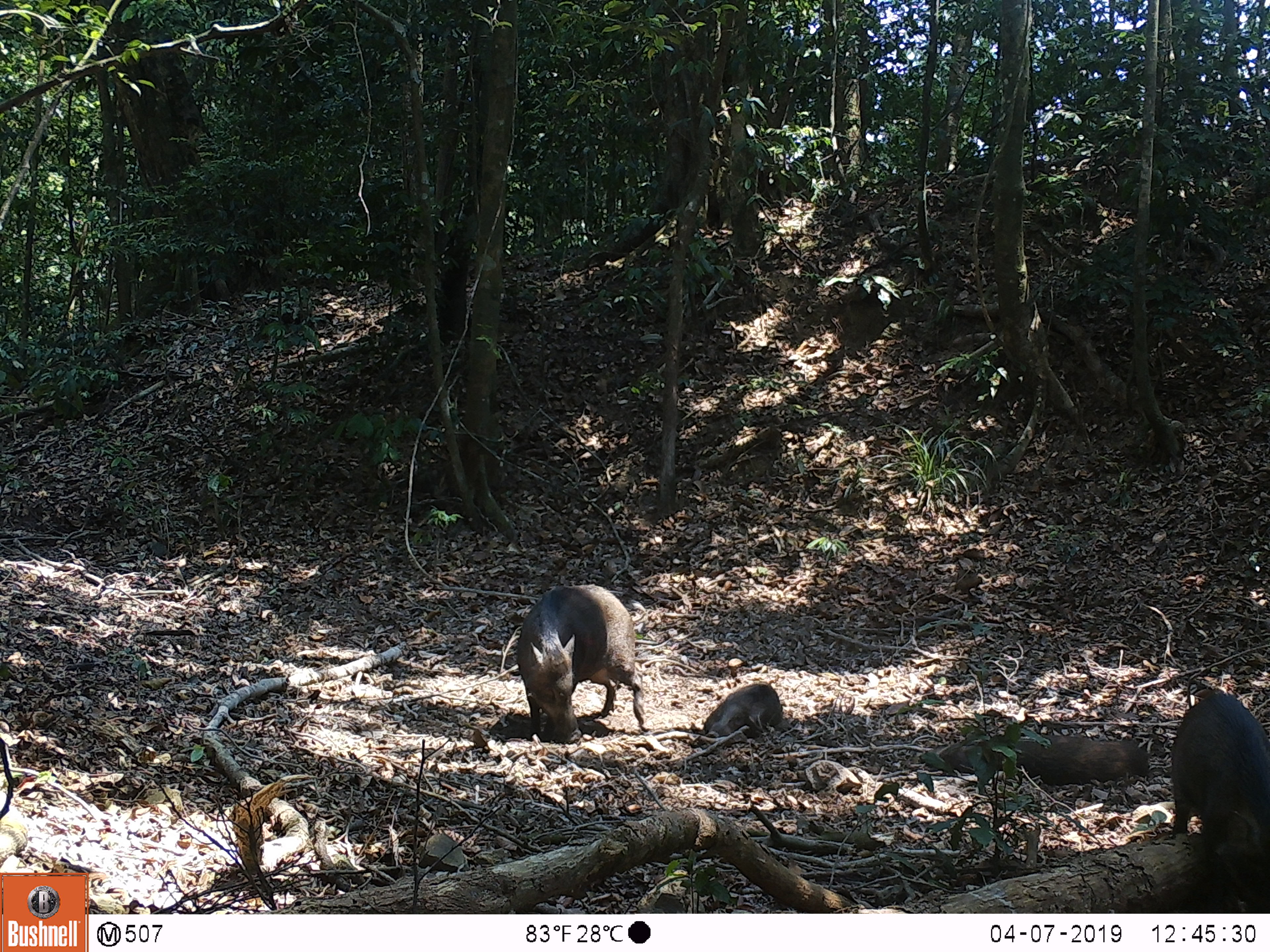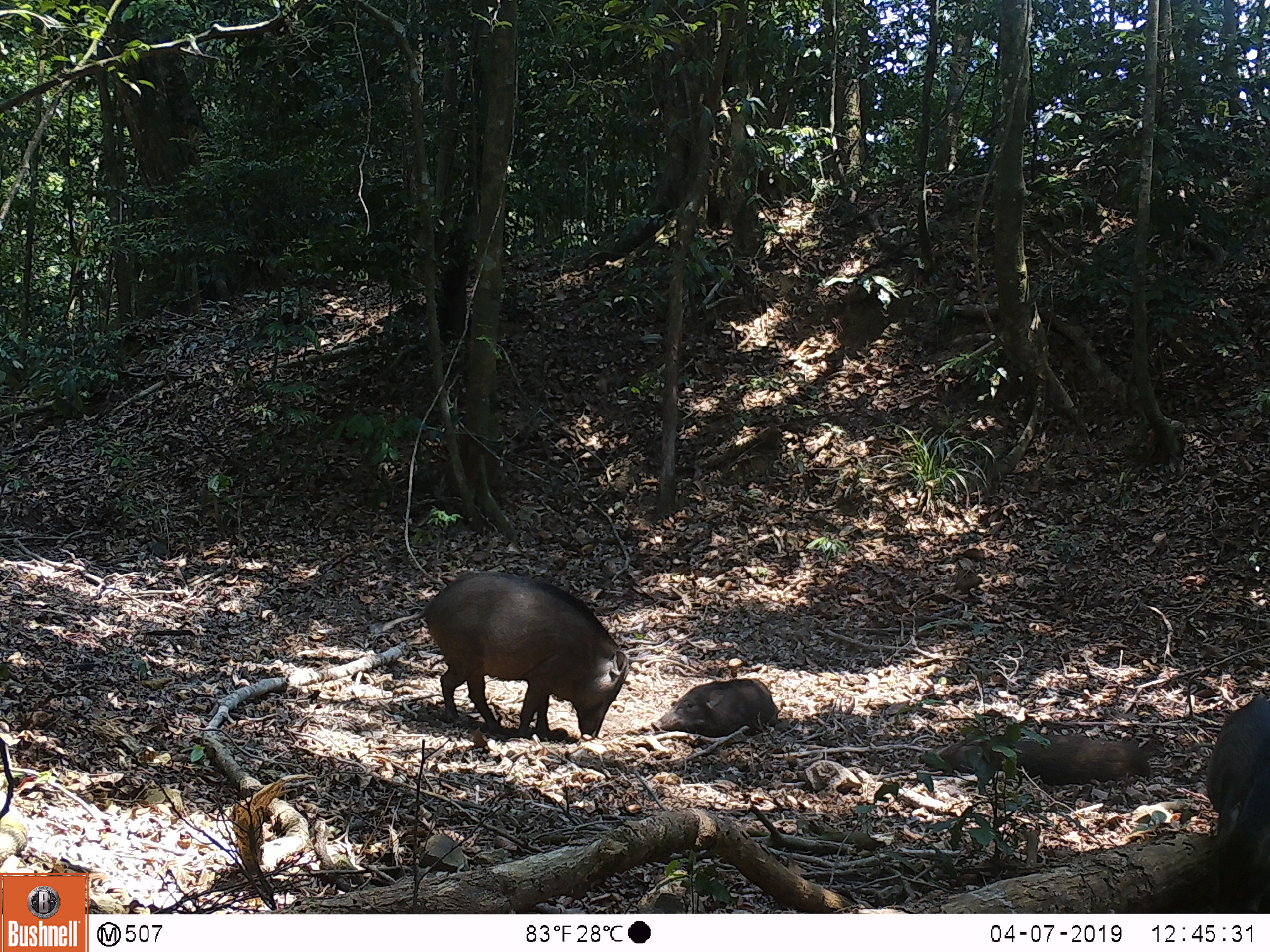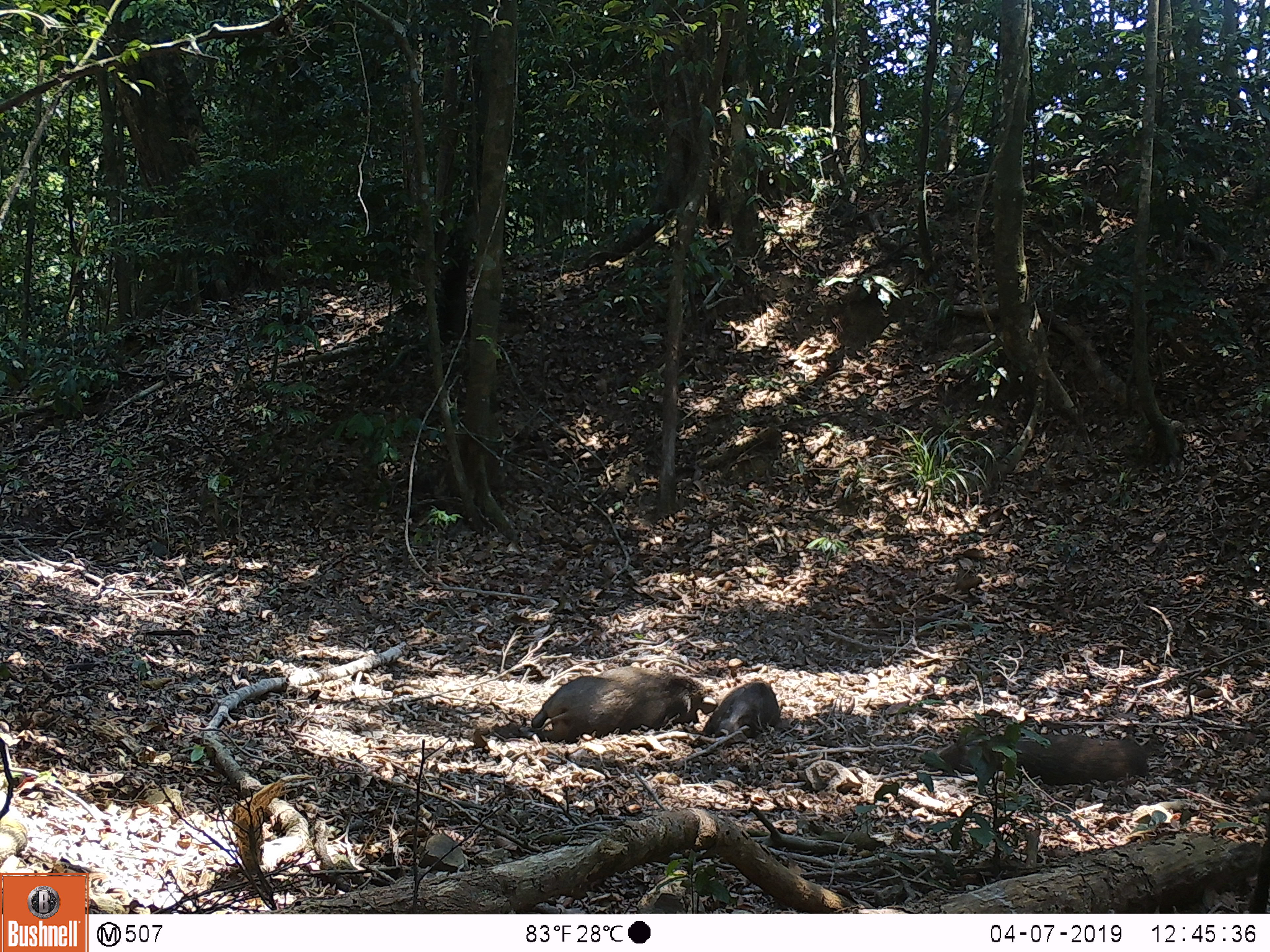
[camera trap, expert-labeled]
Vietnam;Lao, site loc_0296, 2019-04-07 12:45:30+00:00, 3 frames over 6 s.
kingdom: Animalia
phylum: Chordata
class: Mammalia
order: Artiodactyla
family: Suidae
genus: Sus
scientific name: Sus scrofa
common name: eurasian wild pig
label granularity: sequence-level